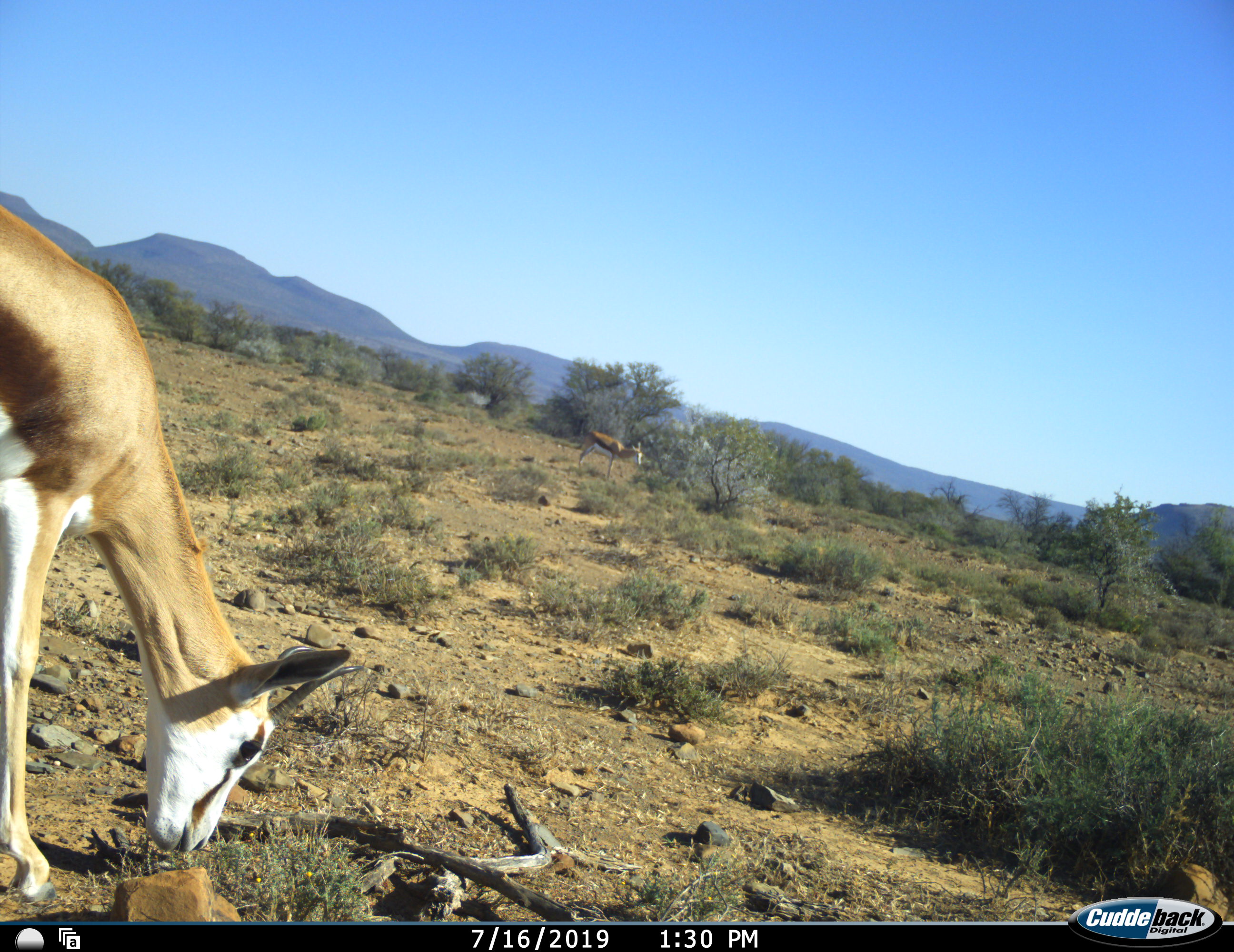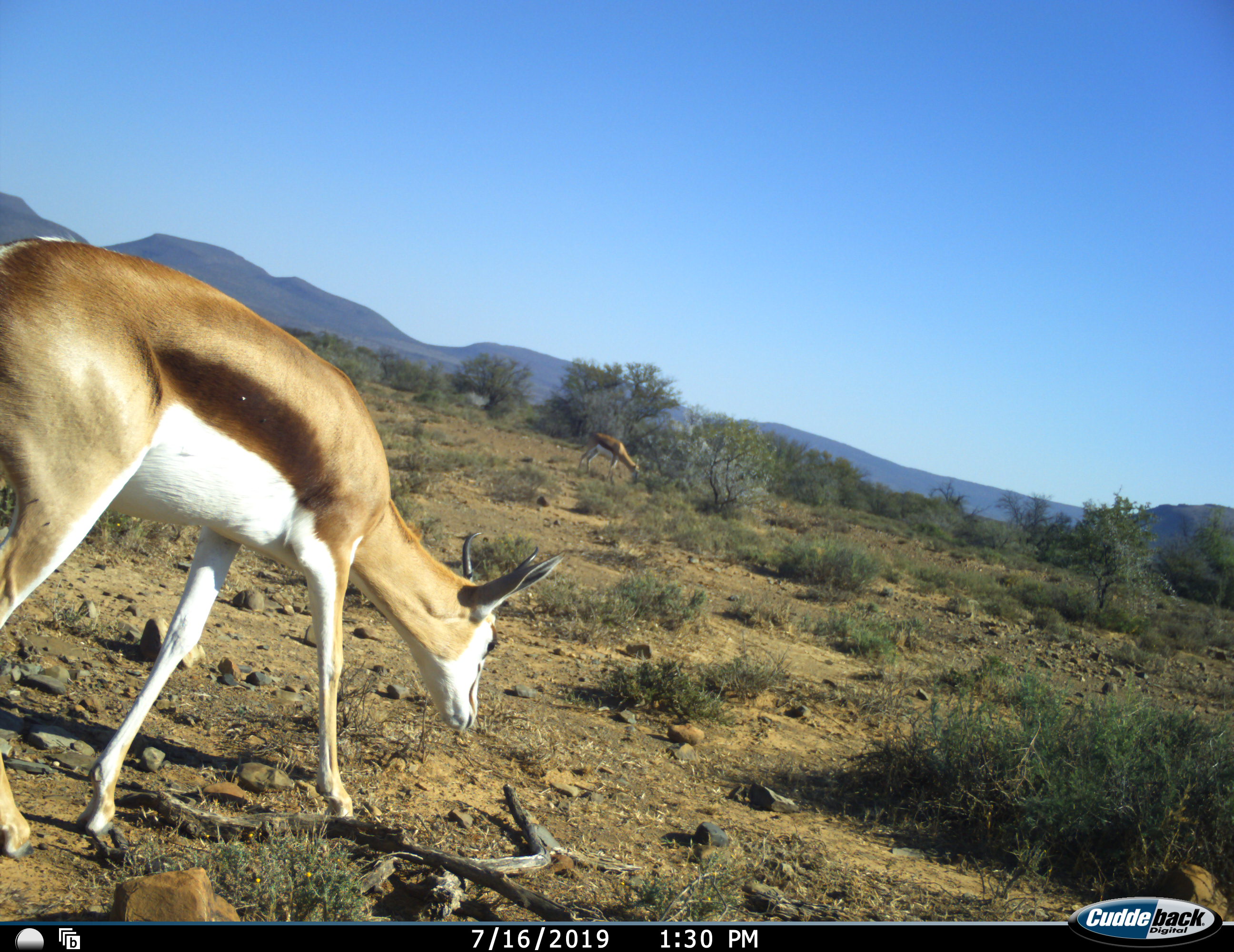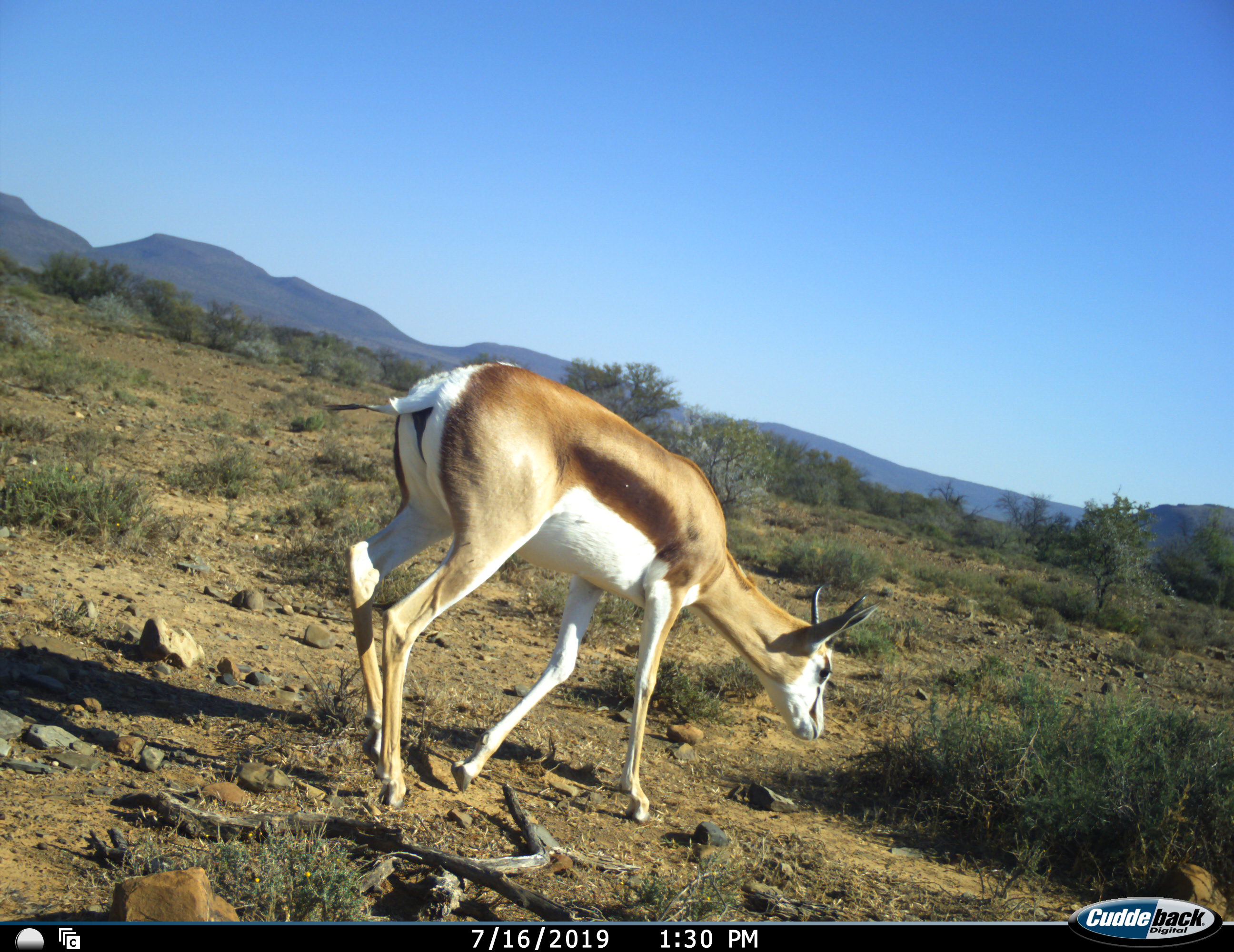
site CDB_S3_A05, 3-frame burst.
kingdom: Animalia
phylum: Chordata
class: Mammalia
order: Artiodactyla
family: Bovidae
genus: Antidorcas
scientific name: Antidorcas marsupialis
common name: springbok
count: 1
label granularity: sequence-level